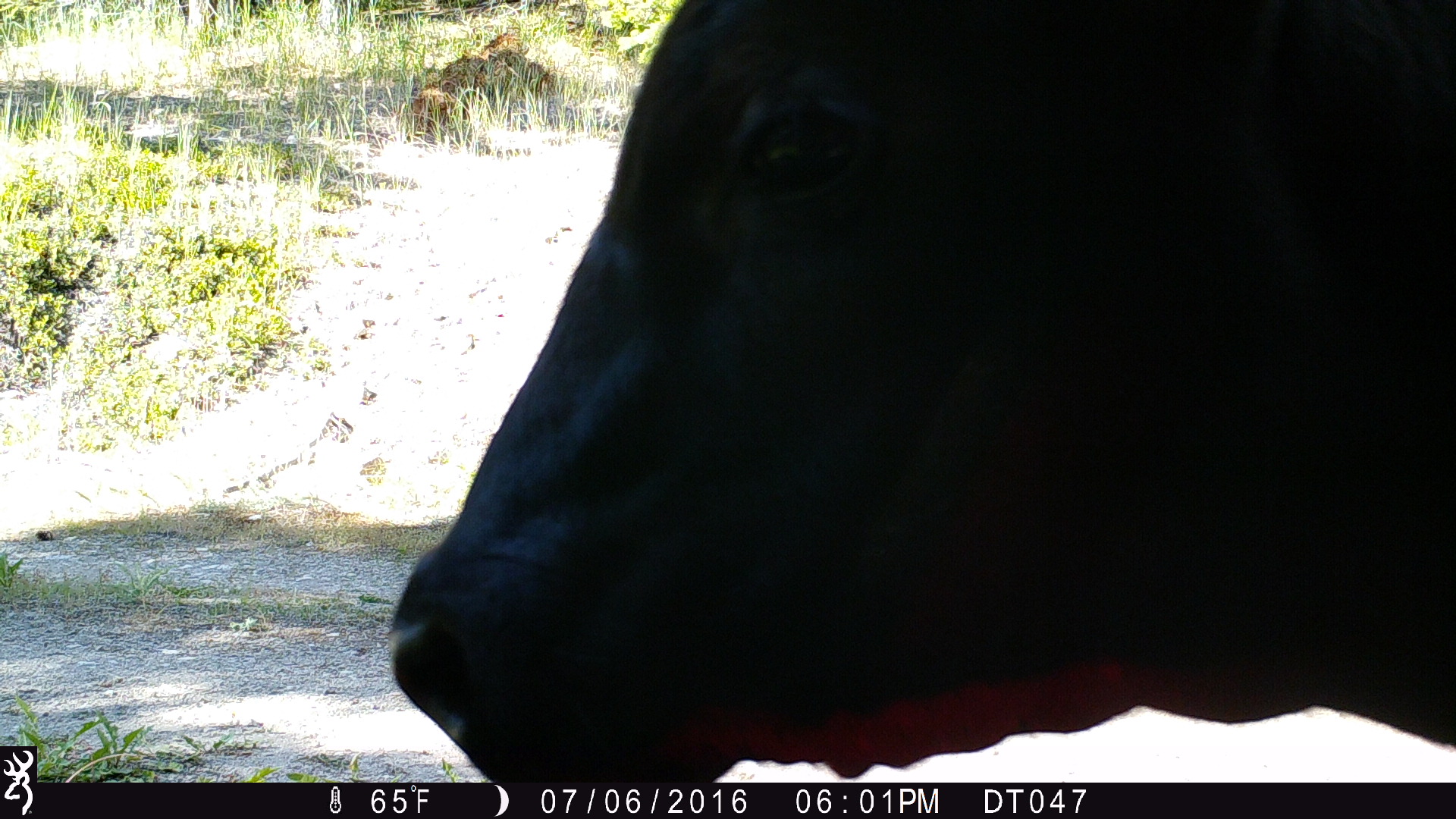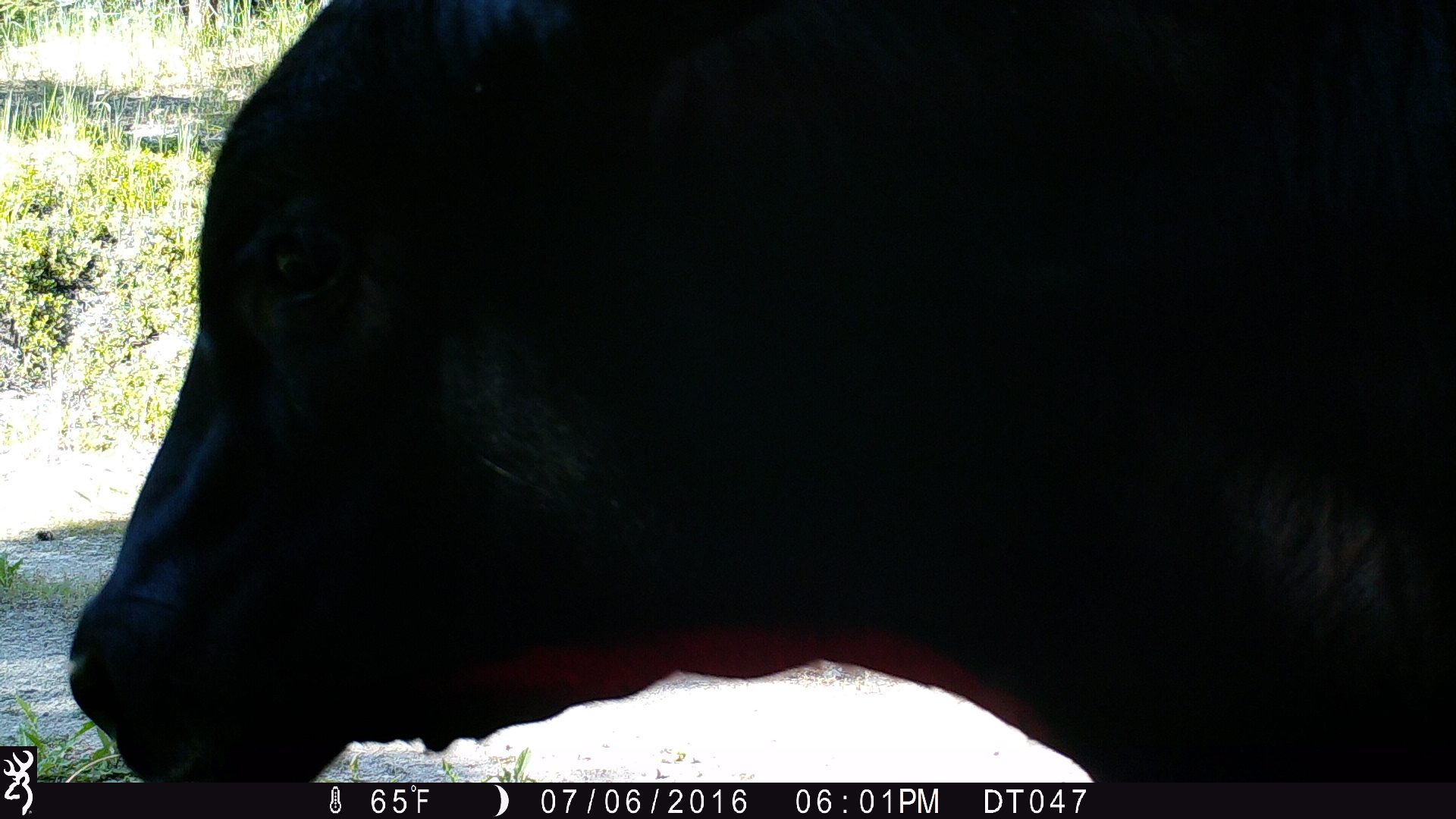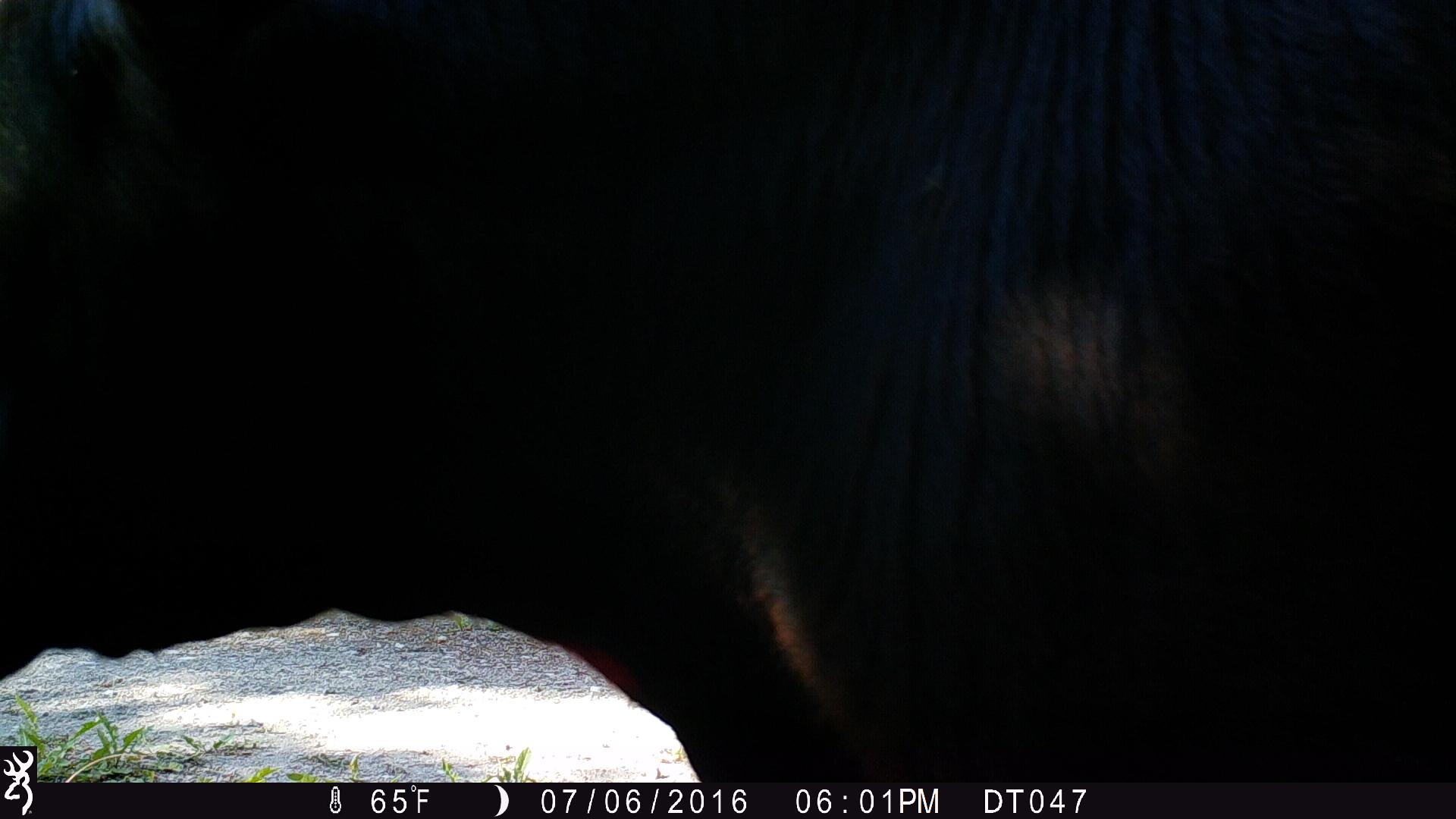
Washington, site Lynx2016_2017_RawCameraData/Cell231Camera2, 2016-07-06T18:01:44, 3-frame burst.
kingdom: Animalia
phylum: Chordata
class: Mammalia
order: Artiodactyla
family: Bovidae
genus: Bos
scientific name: Bos taurus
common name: domestic cattle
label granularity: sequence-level